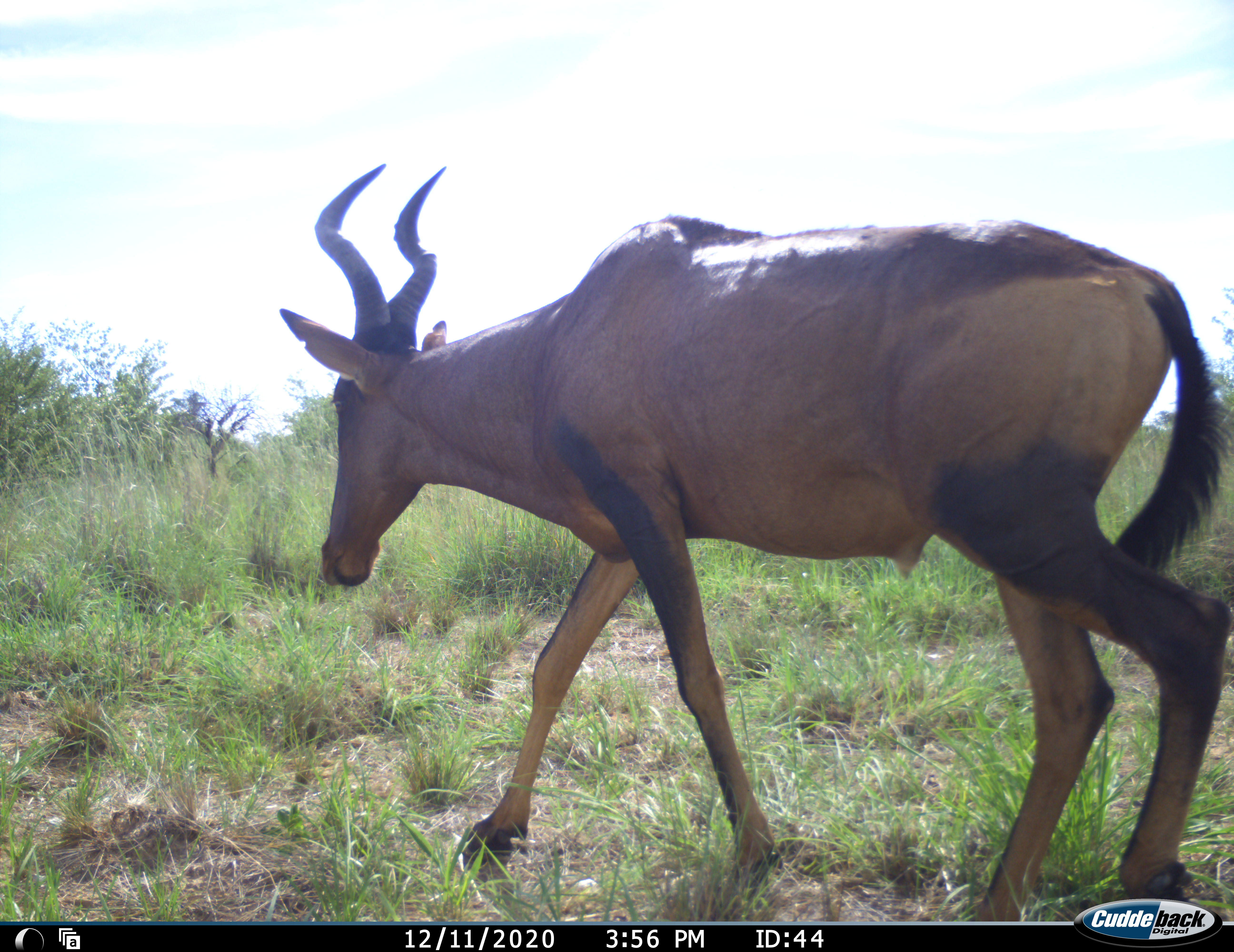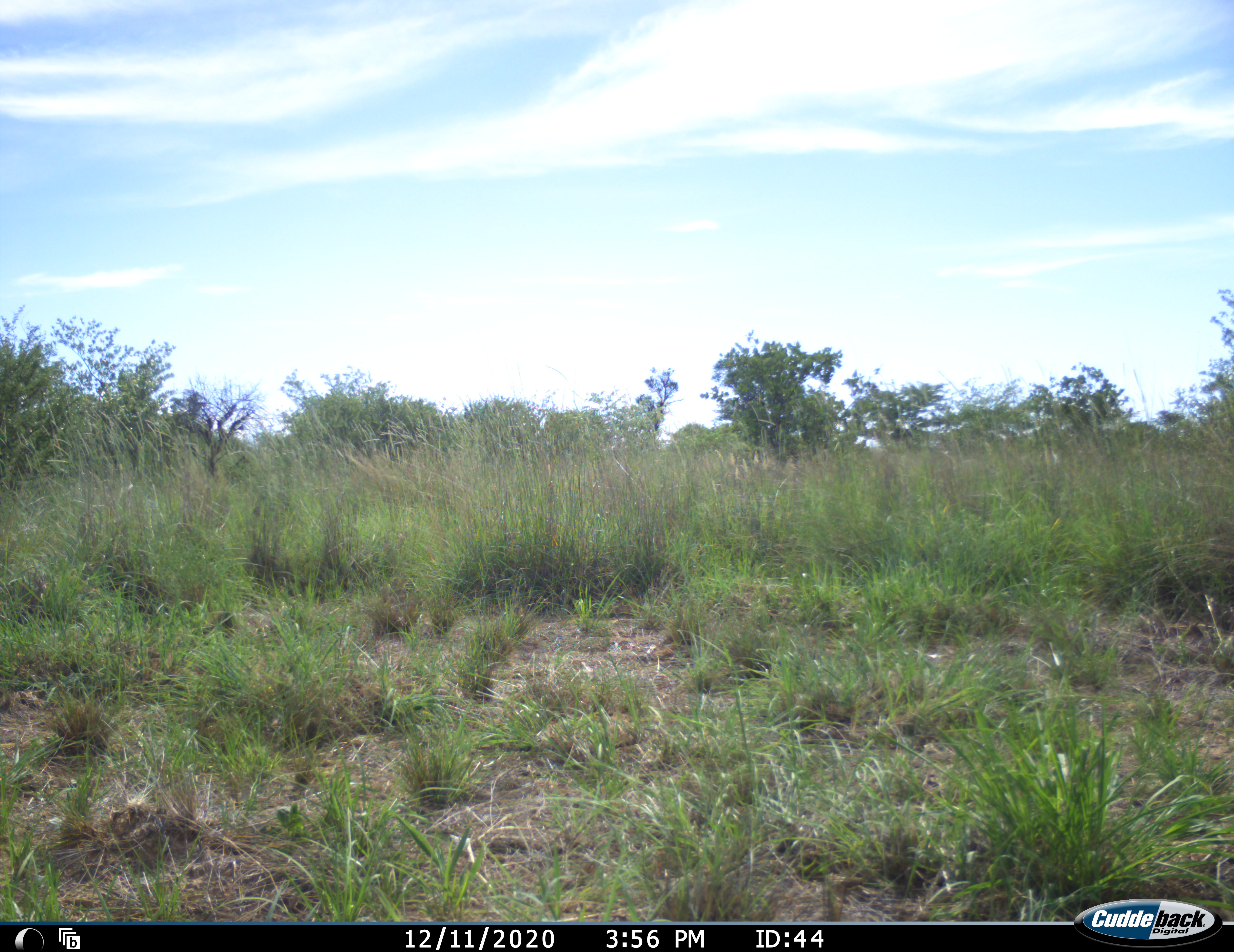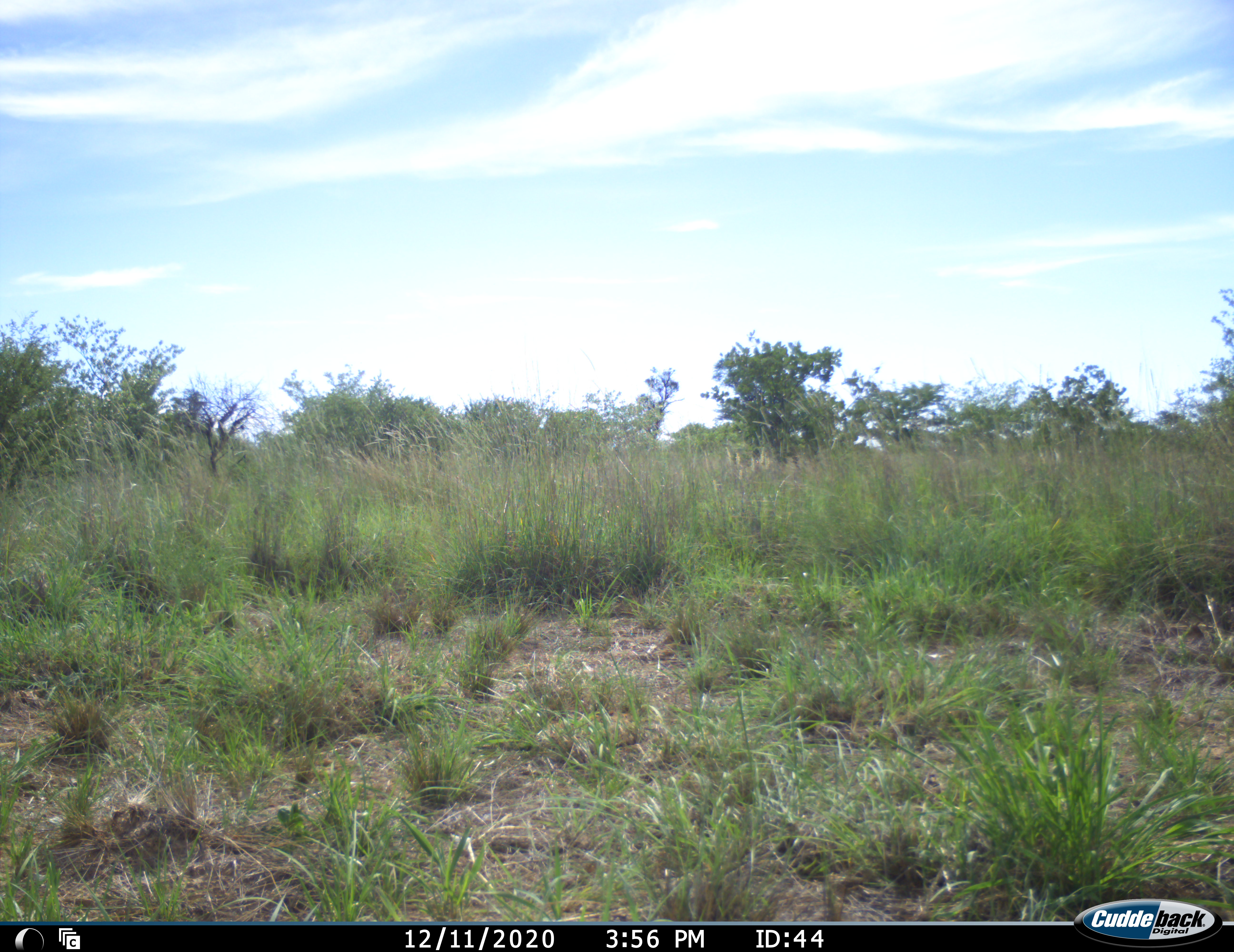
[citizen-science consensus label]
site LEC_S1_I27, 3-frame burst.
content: unidentified animal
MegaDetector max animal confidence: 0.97